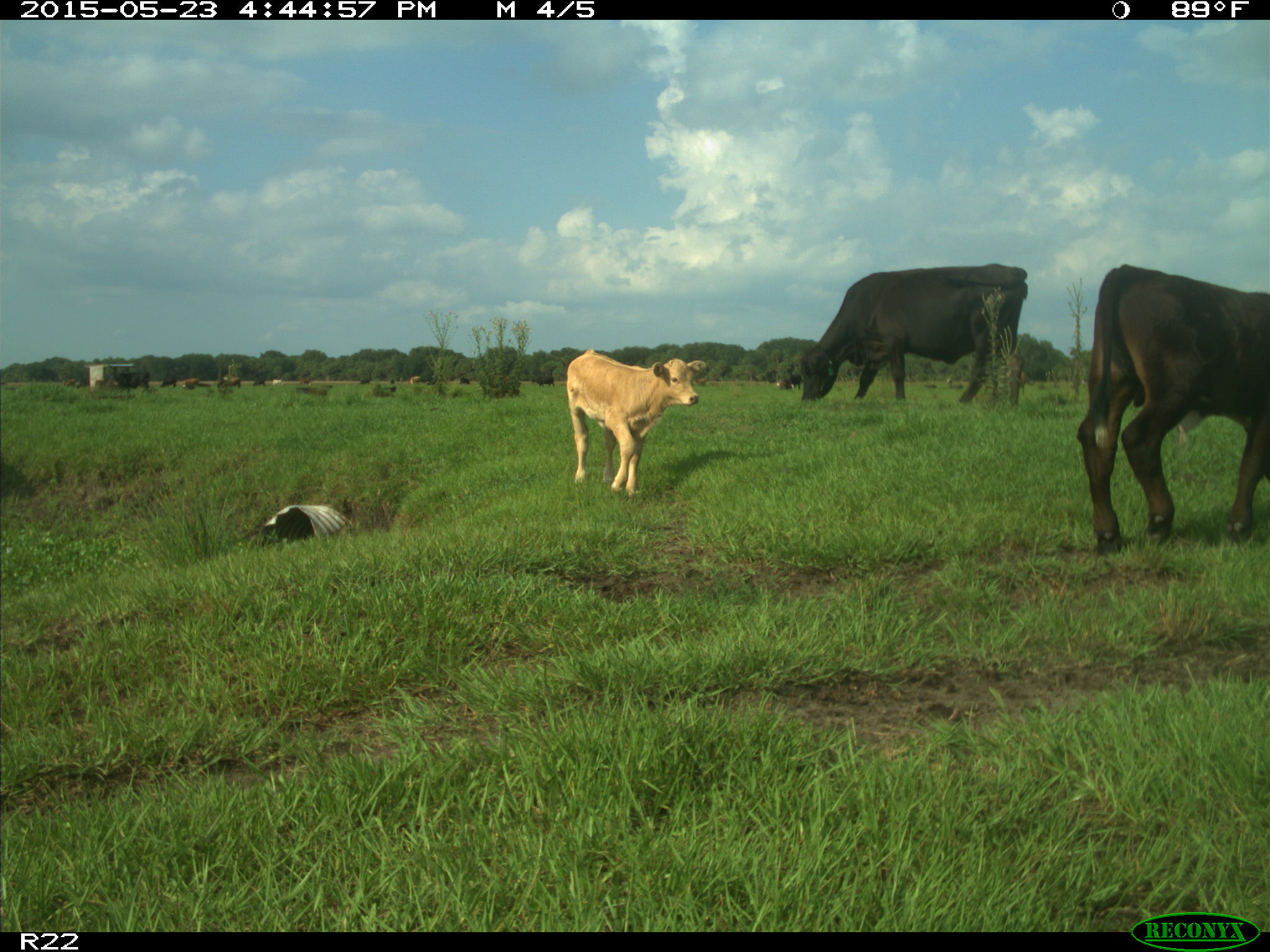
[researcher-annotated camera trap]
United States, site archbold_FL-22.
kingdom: Animalia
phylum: Chordata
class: Mammalia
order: Artiodactyla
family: Bovidae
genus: Bos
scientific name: Bos taurus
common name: domestic cow